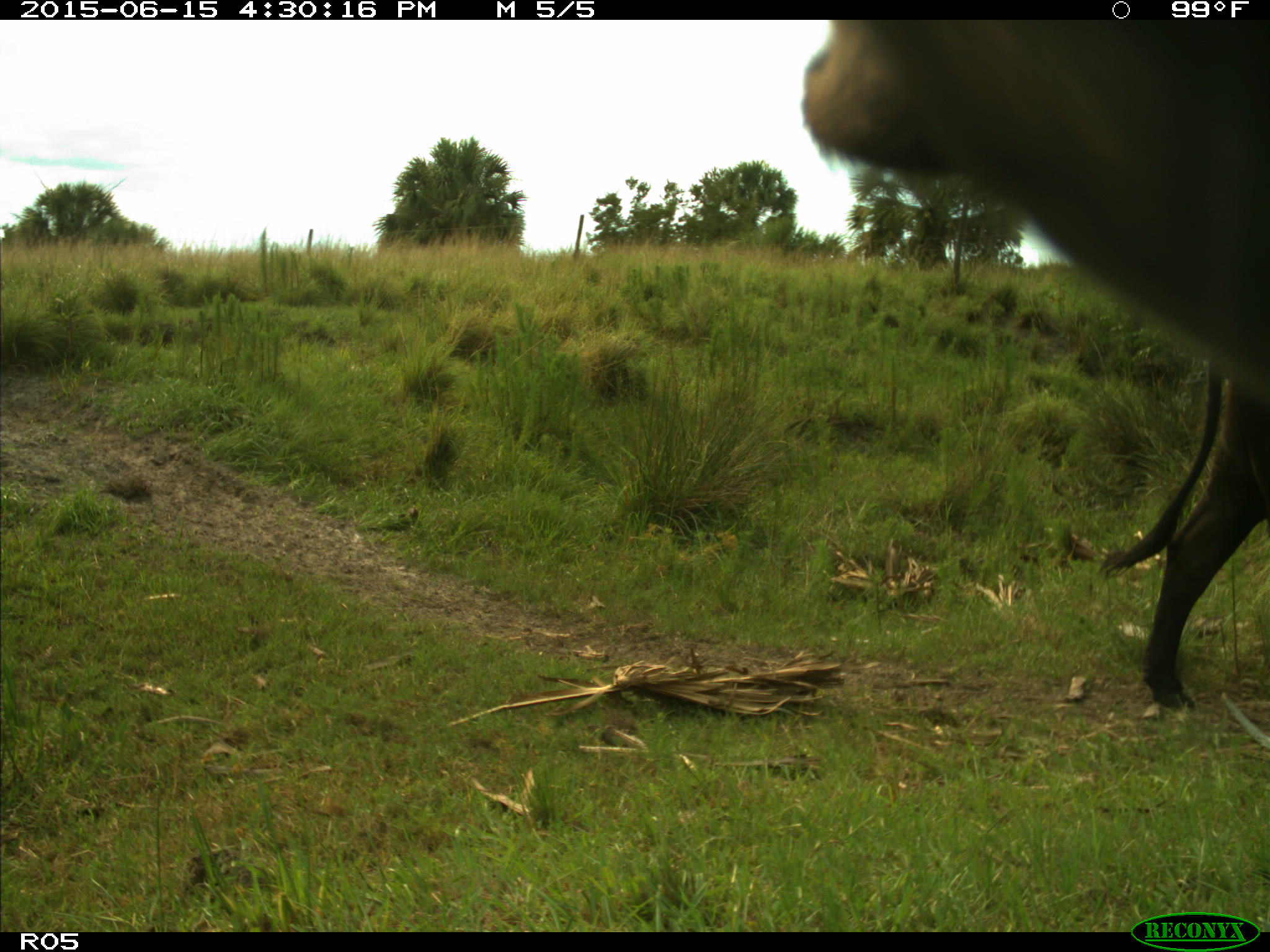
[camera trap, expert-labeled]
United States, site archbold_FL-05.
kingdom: Animalia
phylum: Chordata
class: Mammalia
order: Artiodactyla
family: Bovidae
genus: Bos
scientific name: Bos taurus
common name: domestic cow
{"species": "Bos taurus (domestic cow)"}